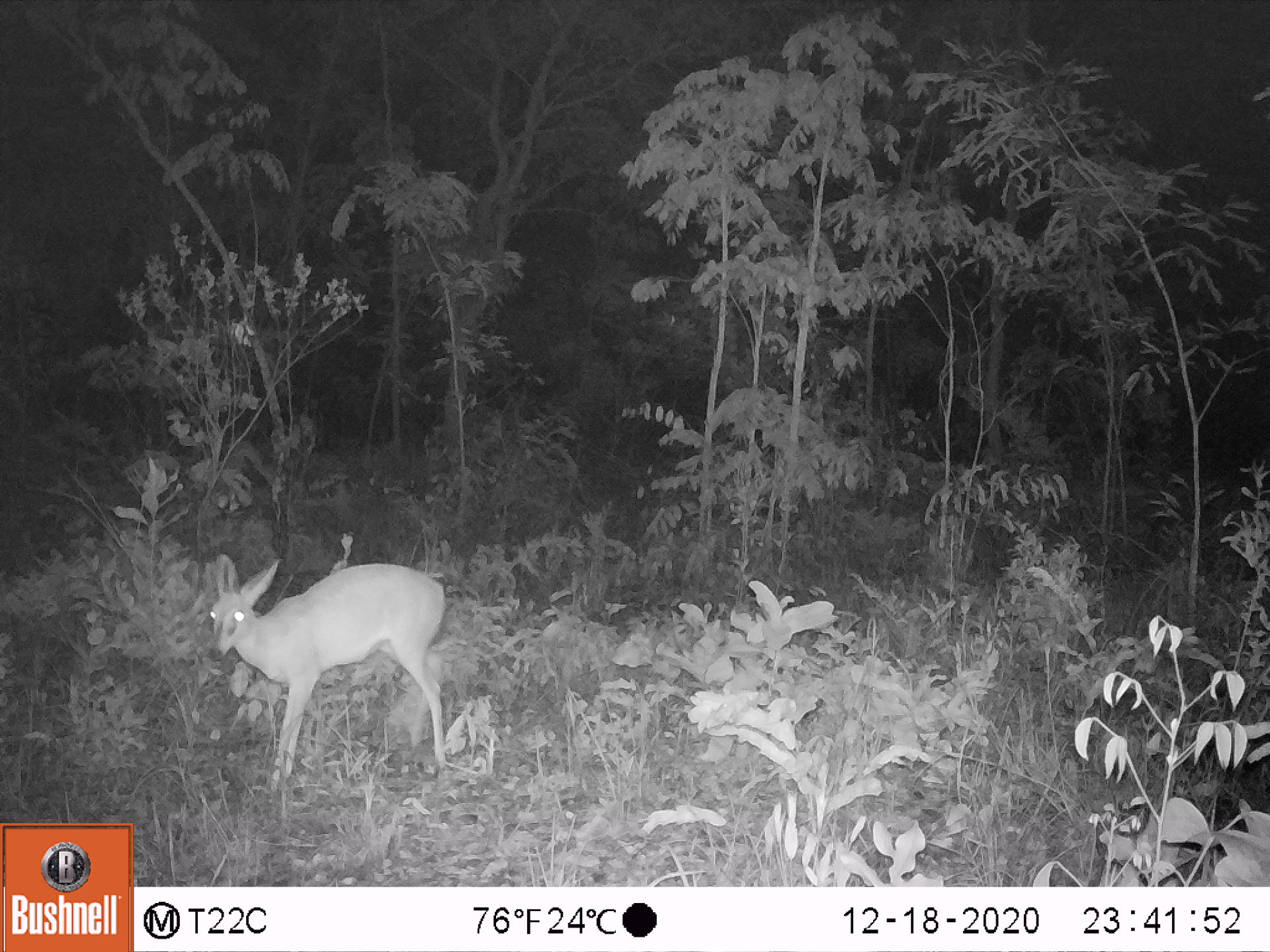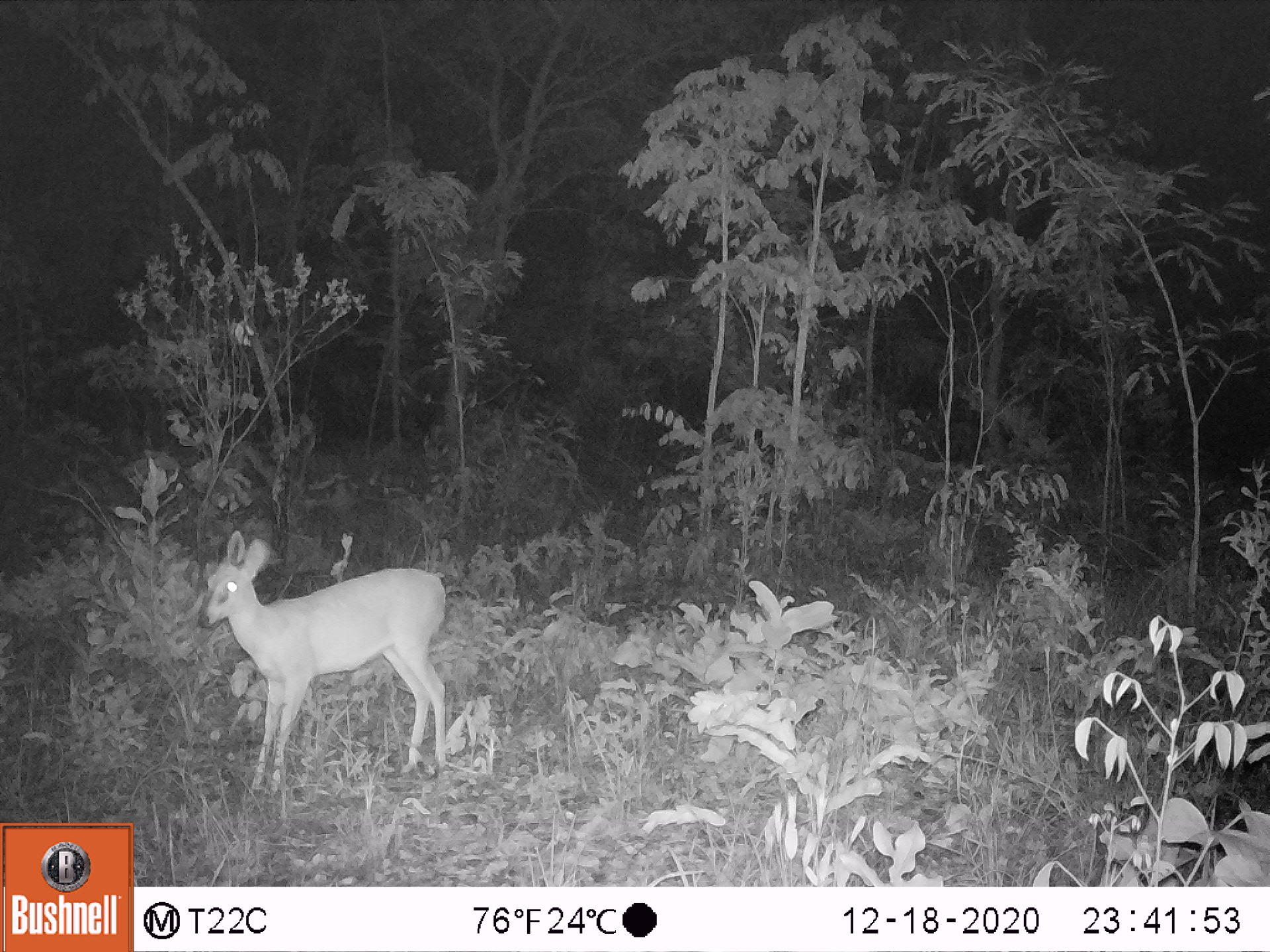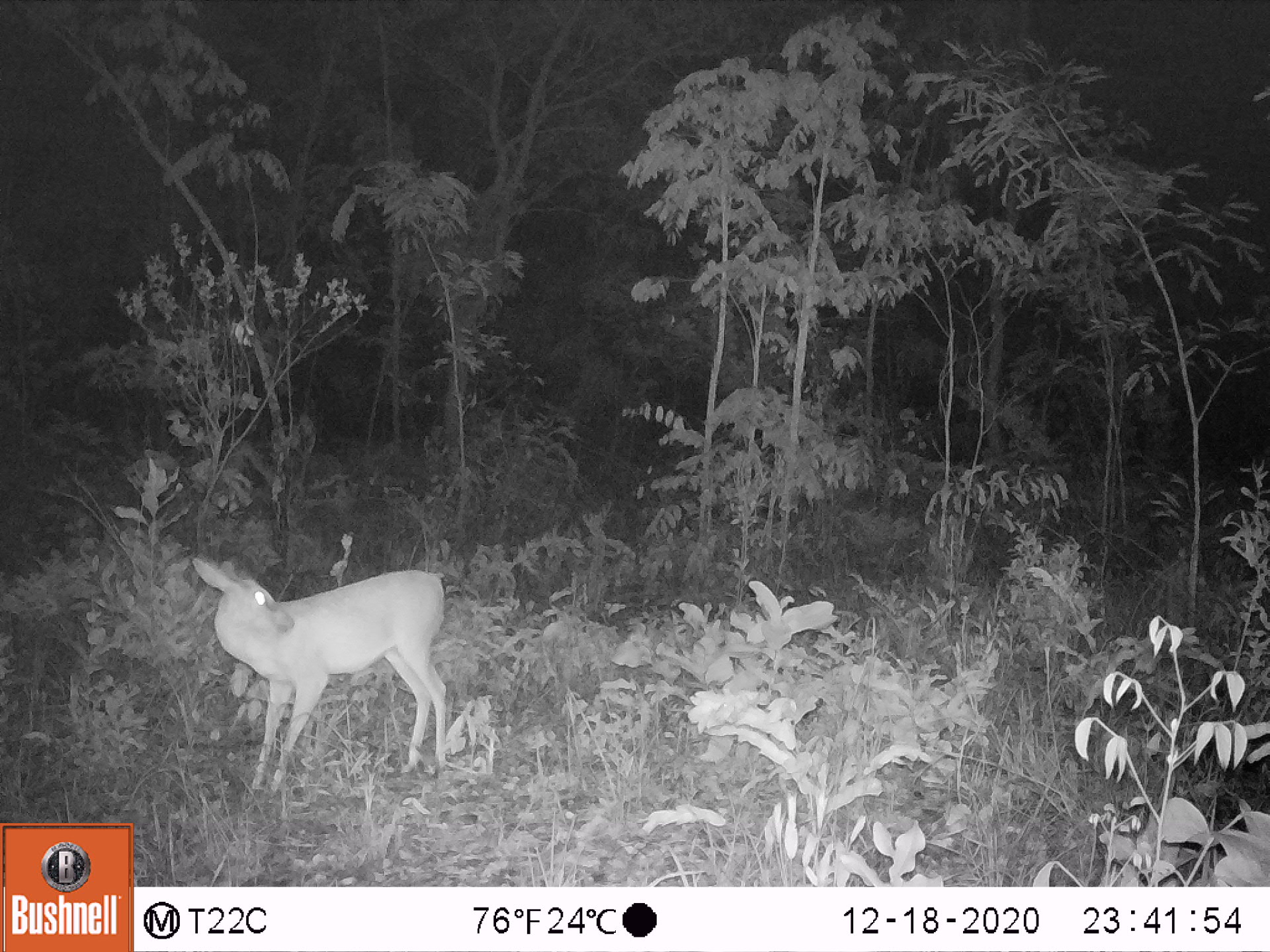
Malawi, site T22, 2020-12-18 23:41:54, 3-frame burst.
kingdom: Animalia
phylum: Chordata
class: Mammalia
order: Artiodactyla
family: Bovidae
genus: Sylvicapra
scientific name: Sylvicapra grimmia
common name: common duiker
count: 1